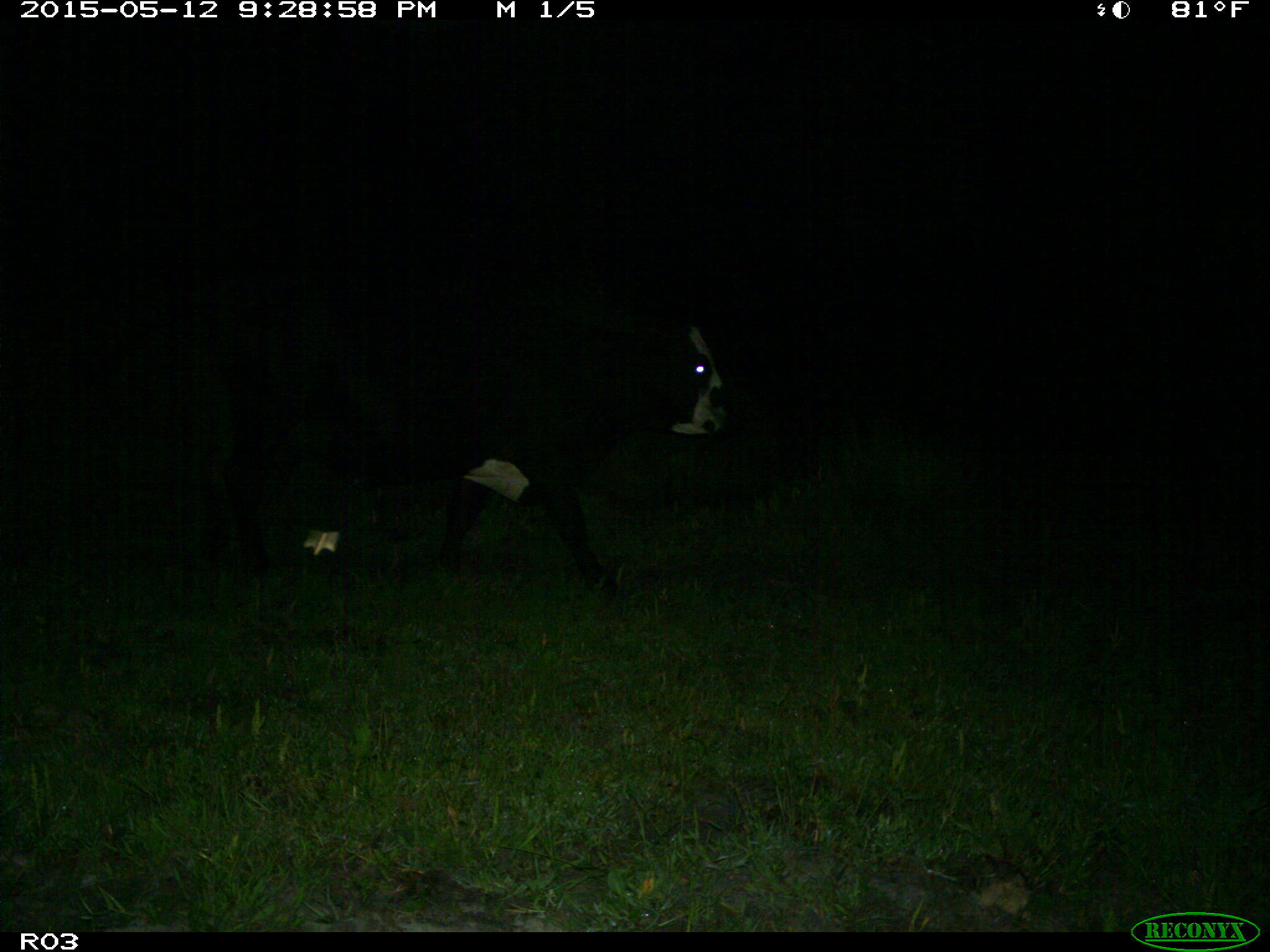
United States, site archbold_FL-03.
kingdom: Animalia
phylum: Chordata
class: Mammalia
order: Artiodactyla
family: Bovidae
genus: Bos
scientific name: Bos taurus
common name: domestic cow